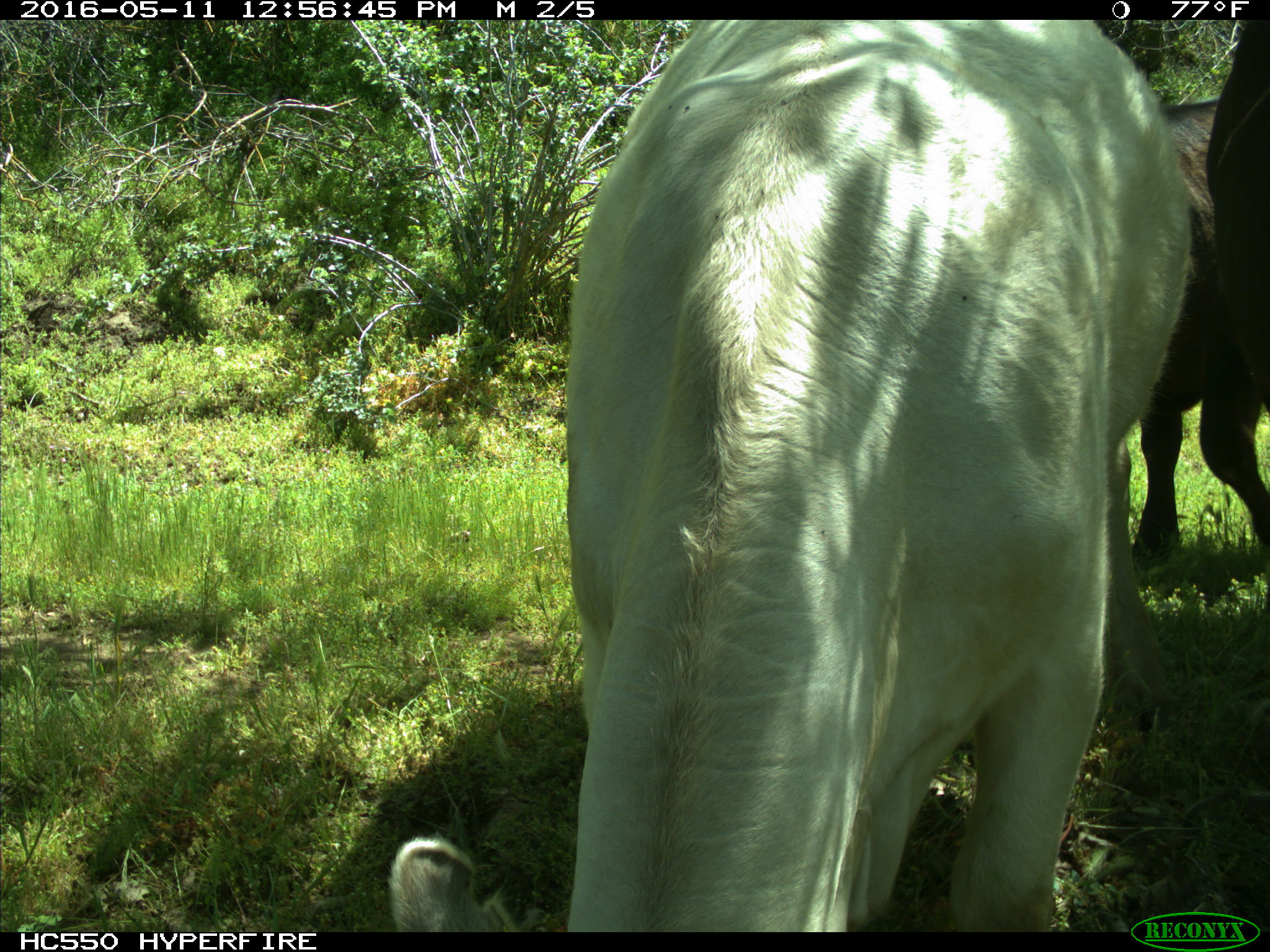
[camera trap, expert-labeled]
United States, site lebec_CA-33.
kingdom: Animalia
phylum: Chordata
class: Mammalia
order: Artiodactyla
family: Bovidae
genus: Bos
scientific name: Bos taurus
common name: domestic cow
Bos taurus (domestic cow).